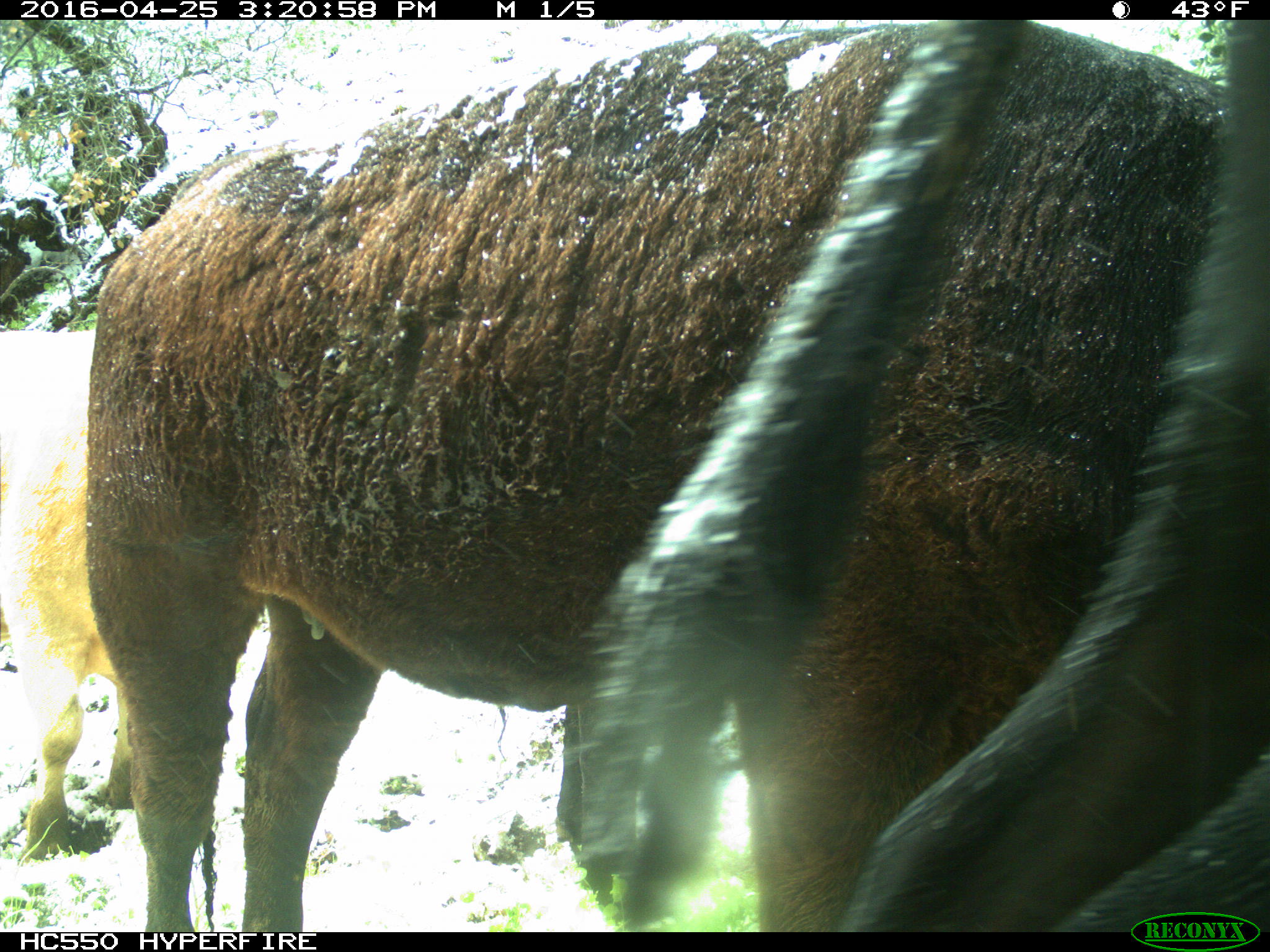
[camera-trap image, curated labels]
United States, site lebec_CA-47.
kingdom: Animalia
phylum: Chordata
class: Mammalia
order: Artiodactyla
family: Bovidae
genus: Bos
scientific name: Bos taurus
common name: domestic cow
Bos taurus (domestic cow).